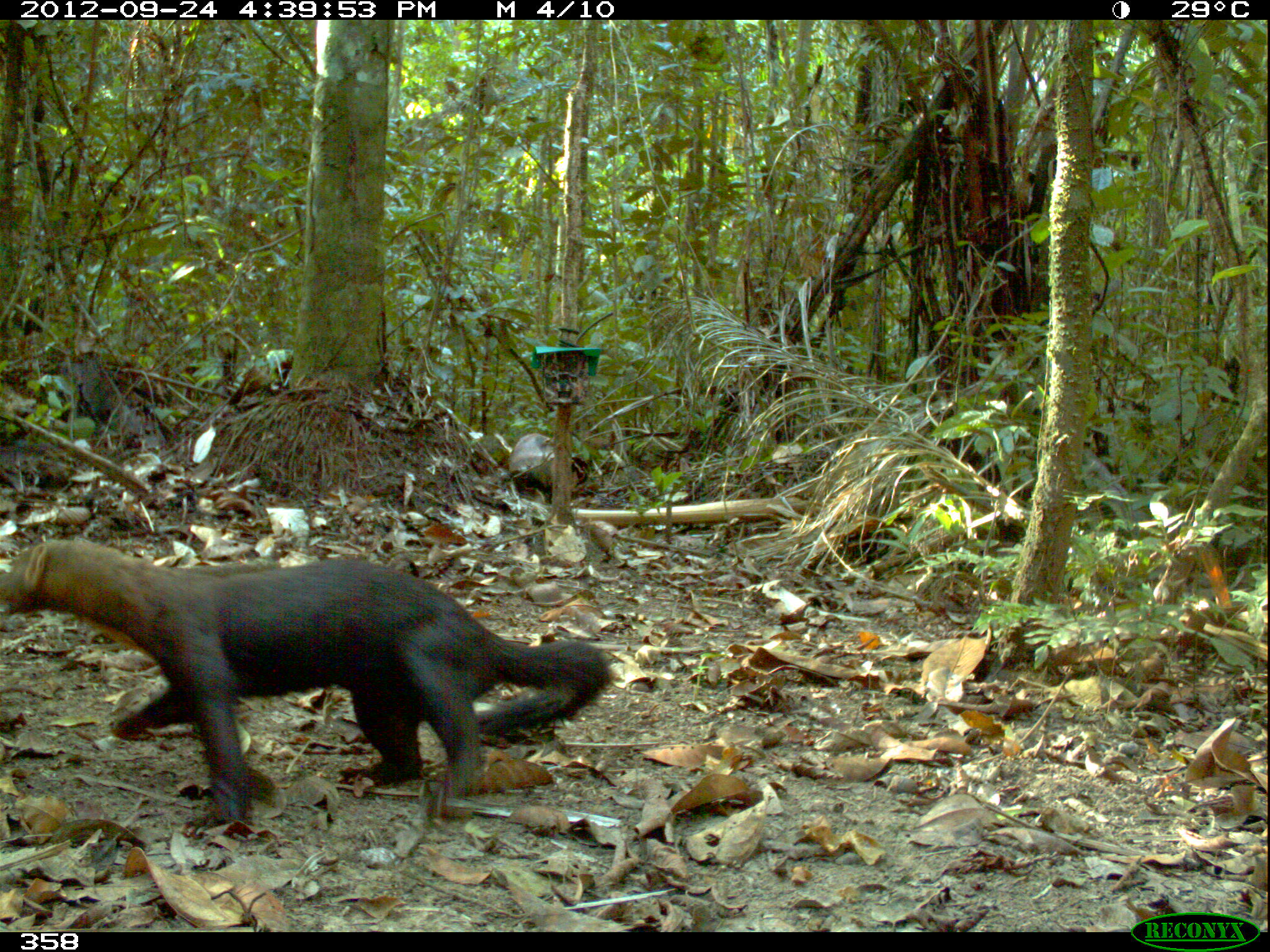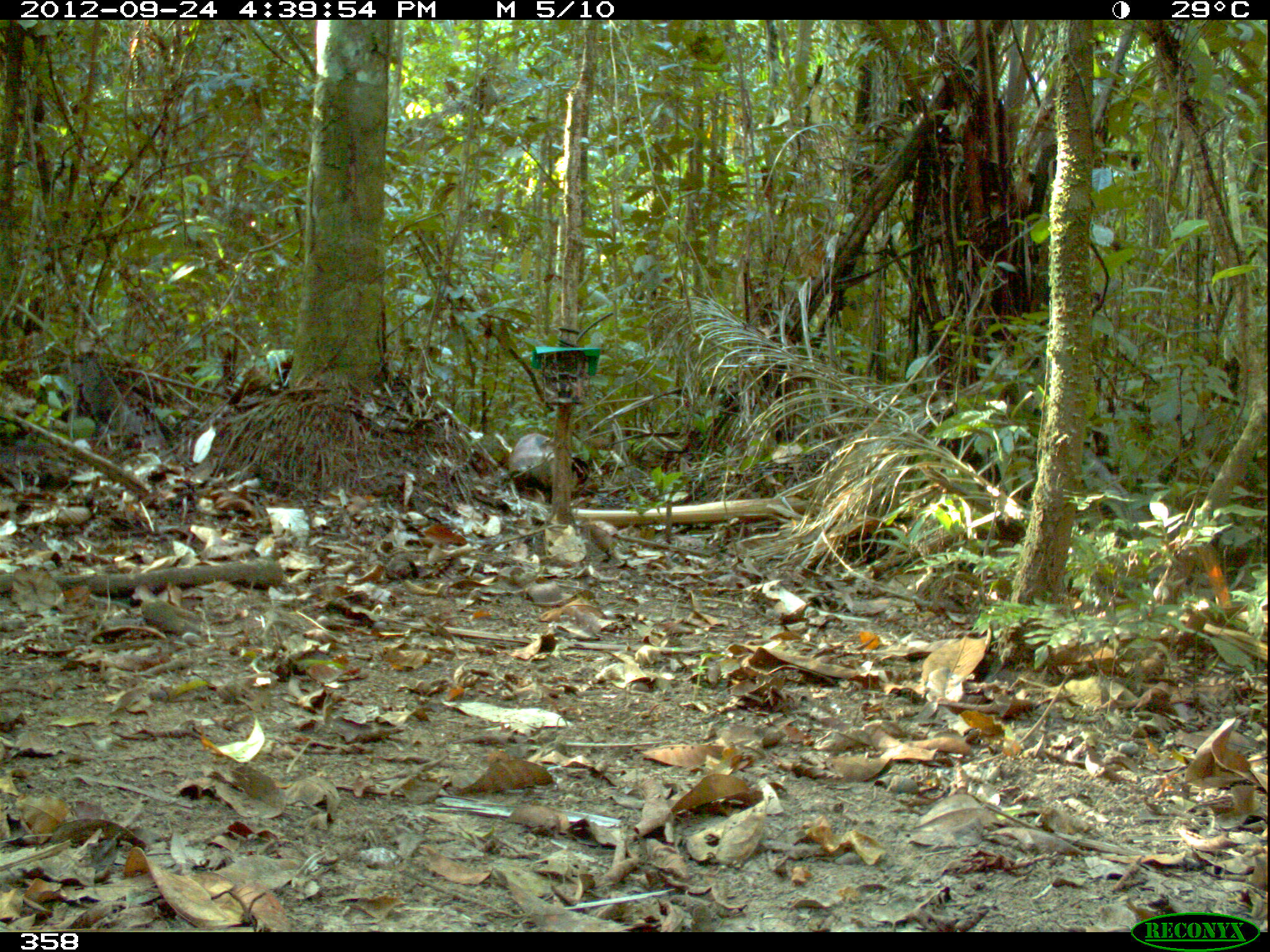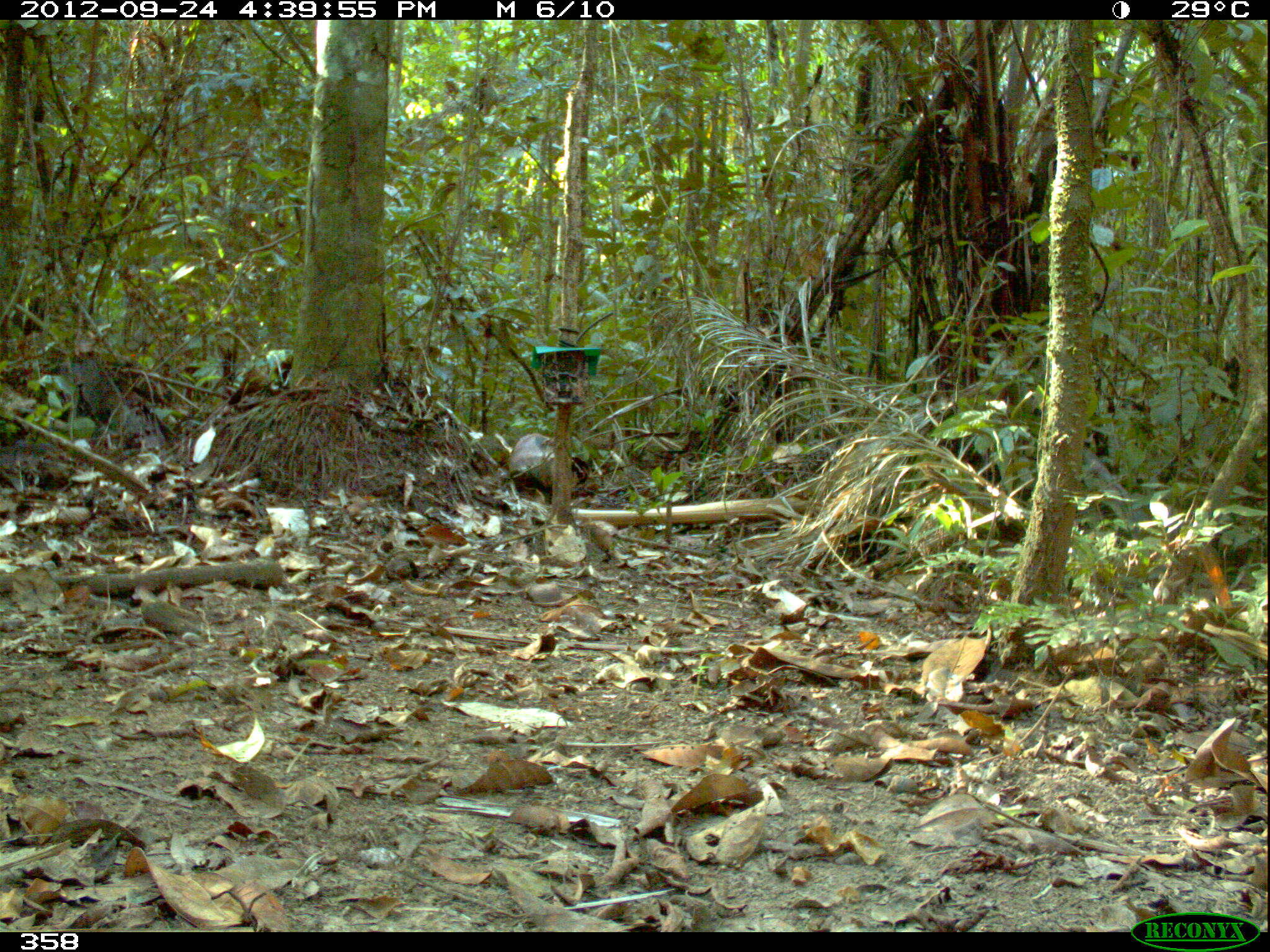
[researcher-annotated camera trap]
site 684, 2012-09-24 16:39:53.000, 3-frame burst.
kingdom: Animalia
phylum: Chordata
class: Mammalia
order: Carnivora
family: Mustelidae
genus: Eira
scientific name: Eira barbara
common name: tayra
Eira barbara (tayra).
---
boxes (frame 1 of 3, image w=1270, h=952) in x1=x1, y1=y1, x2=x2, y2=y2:
eira barbara: x1=1, y1=531, x2=617, y2=836